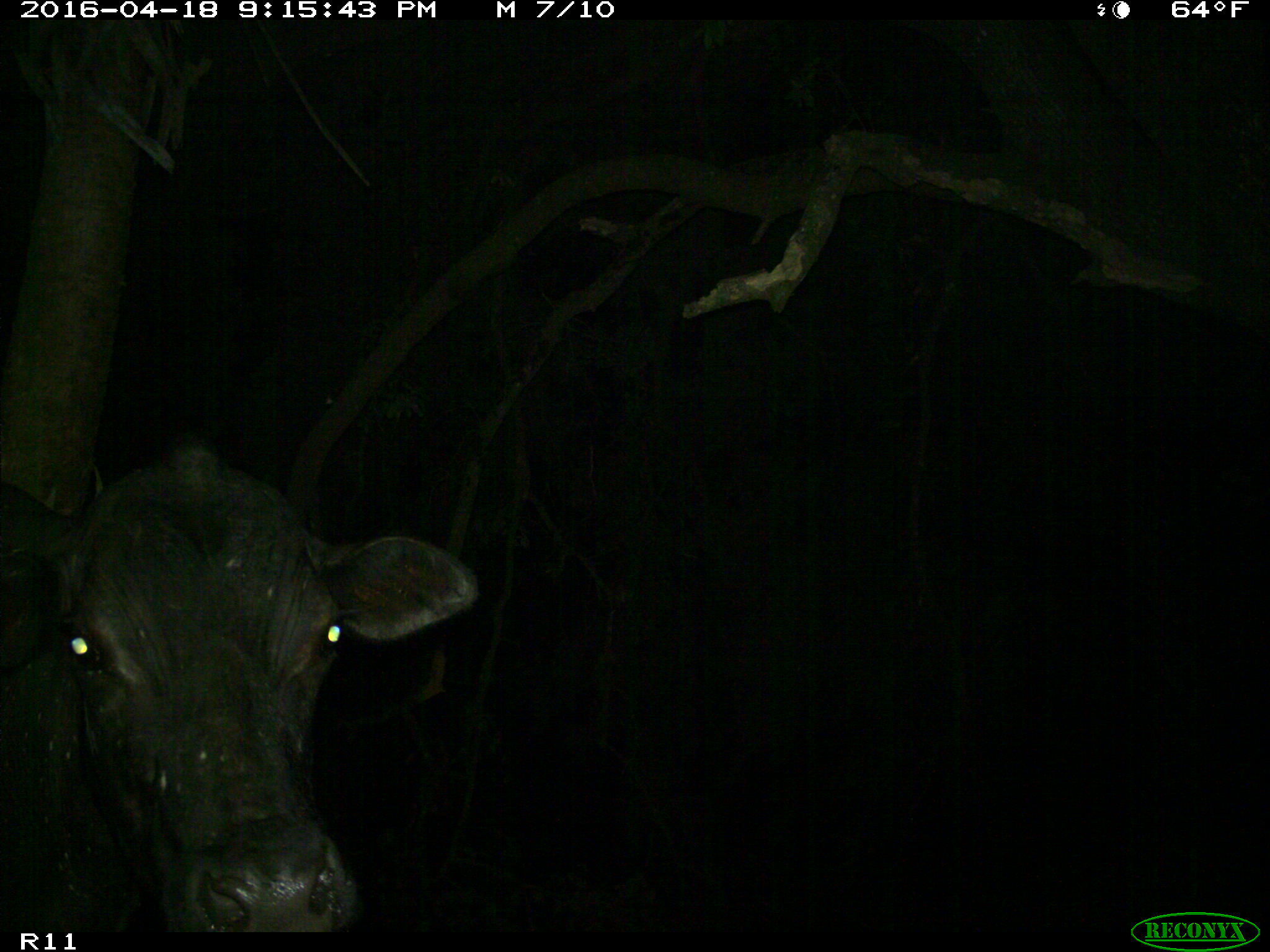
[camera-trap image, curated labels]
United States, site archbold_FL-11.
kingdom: Animalia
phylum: Chordata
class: Mammalia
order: Artiodactyla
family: Bovidae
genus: Bos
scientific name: Bos taurus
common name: domestic cow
Bos taurus (domestic cow).